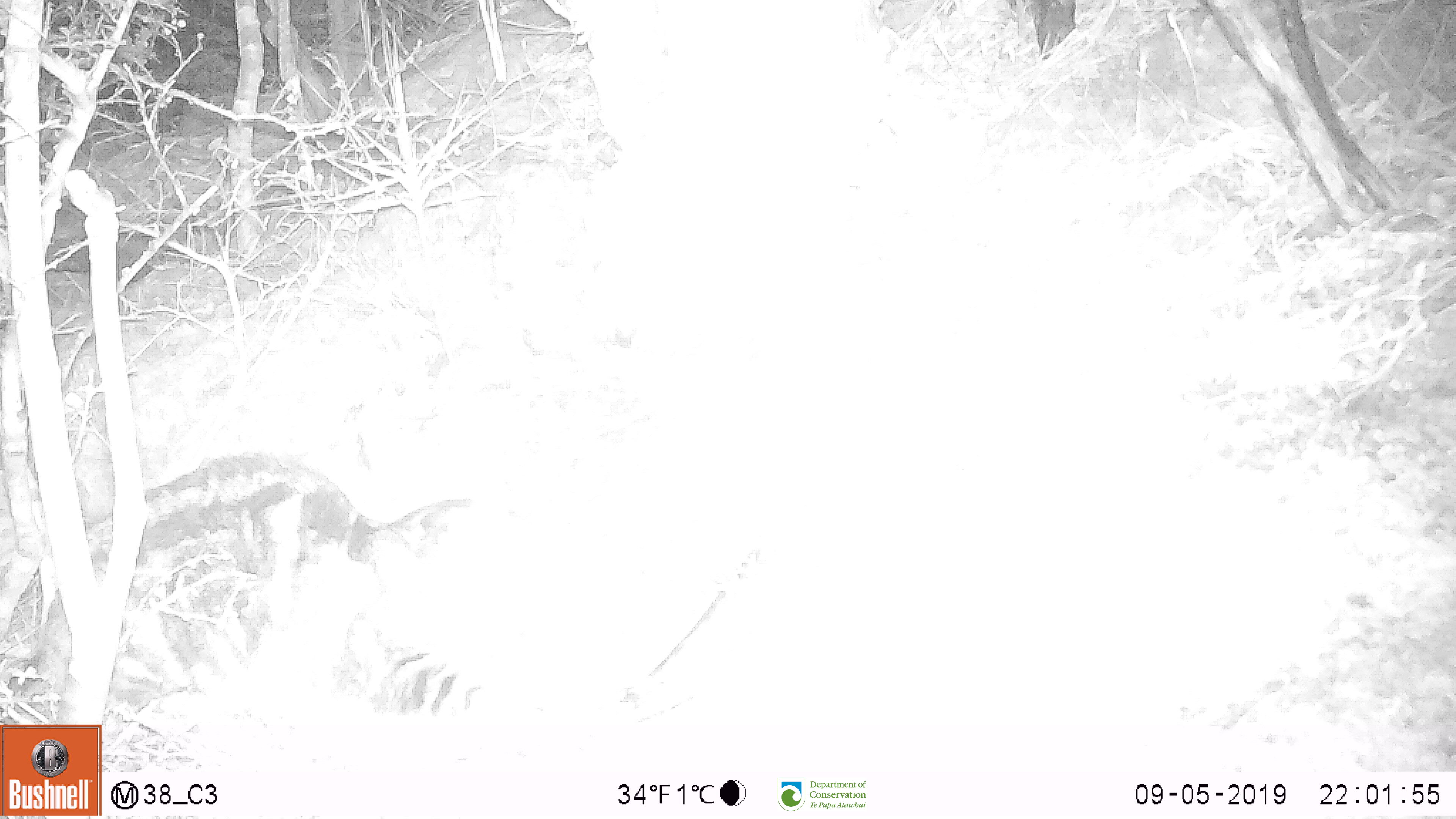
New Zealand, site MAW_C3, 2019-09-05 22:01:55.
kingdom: Animalia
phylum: Chordata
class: Mammalia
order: Carnivora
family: Felidae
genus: Felis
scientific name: Felis catus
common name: domestic cat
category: cat